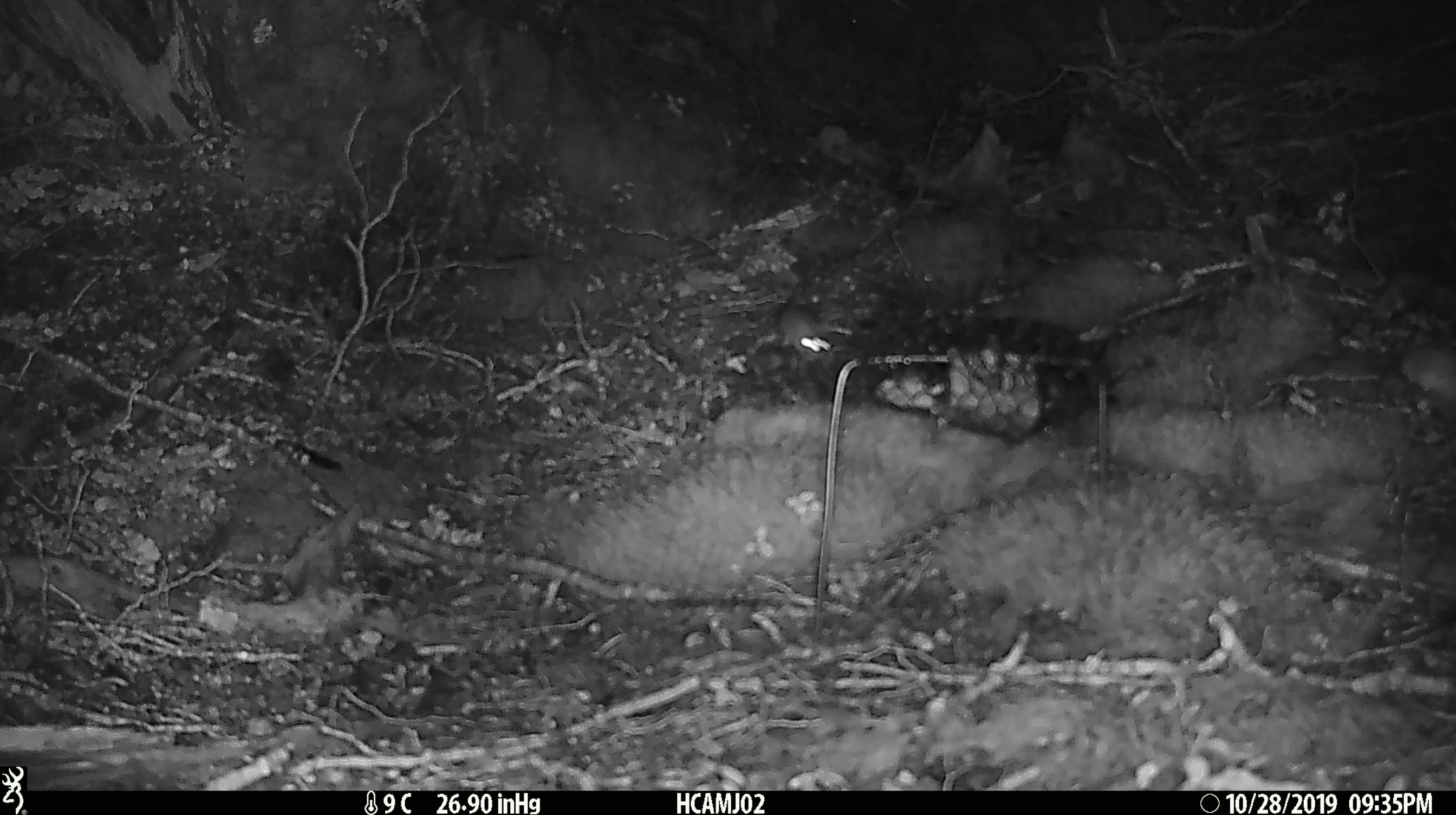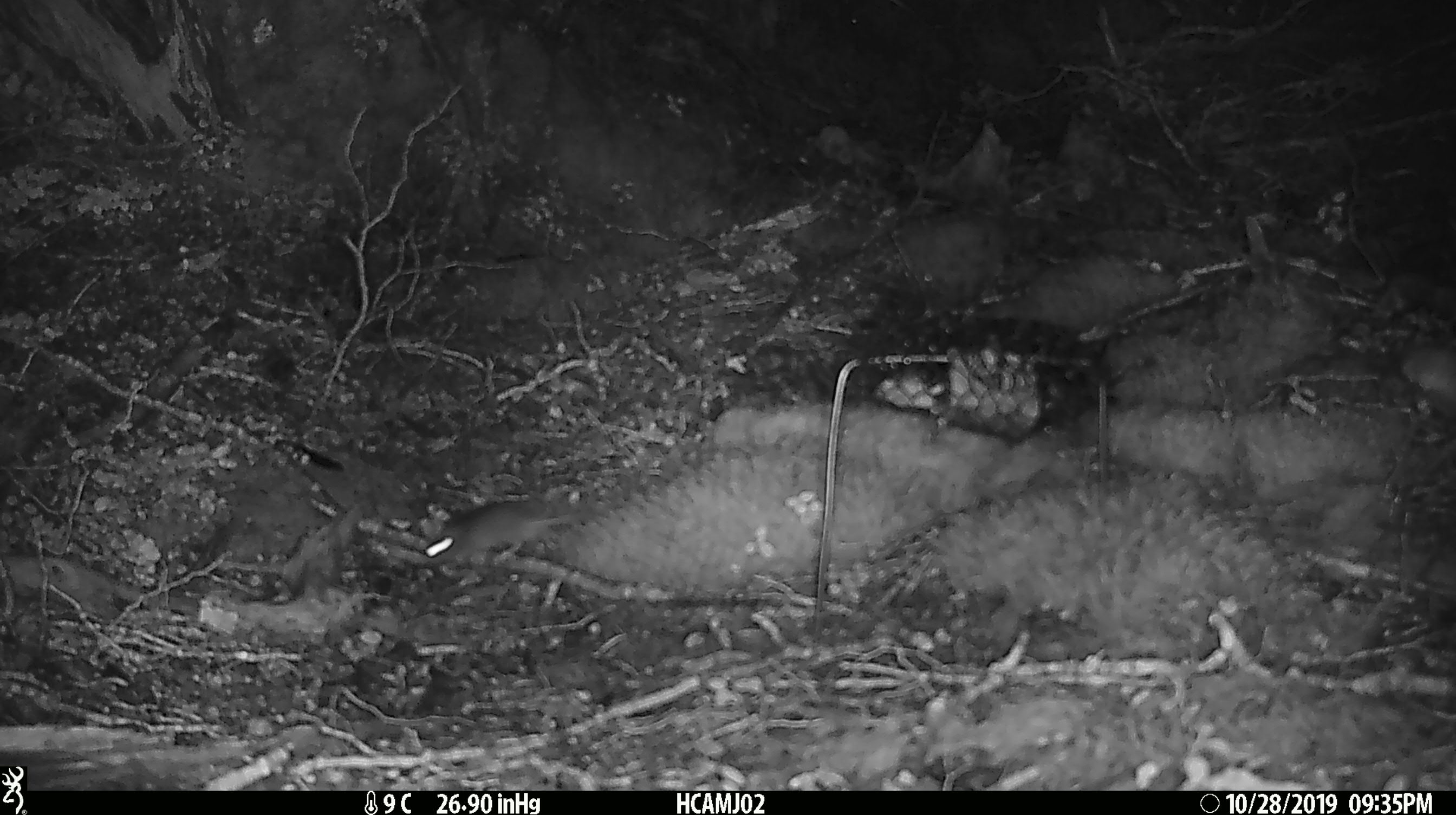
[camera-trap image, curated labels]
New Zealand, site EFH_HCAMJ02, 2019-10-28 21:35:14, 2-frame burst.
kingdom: Animalia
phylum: Chordata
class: Mammalia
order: Rodentia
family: Muridae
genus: Mus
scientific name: Mus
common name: mouse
Mouse (Mus).